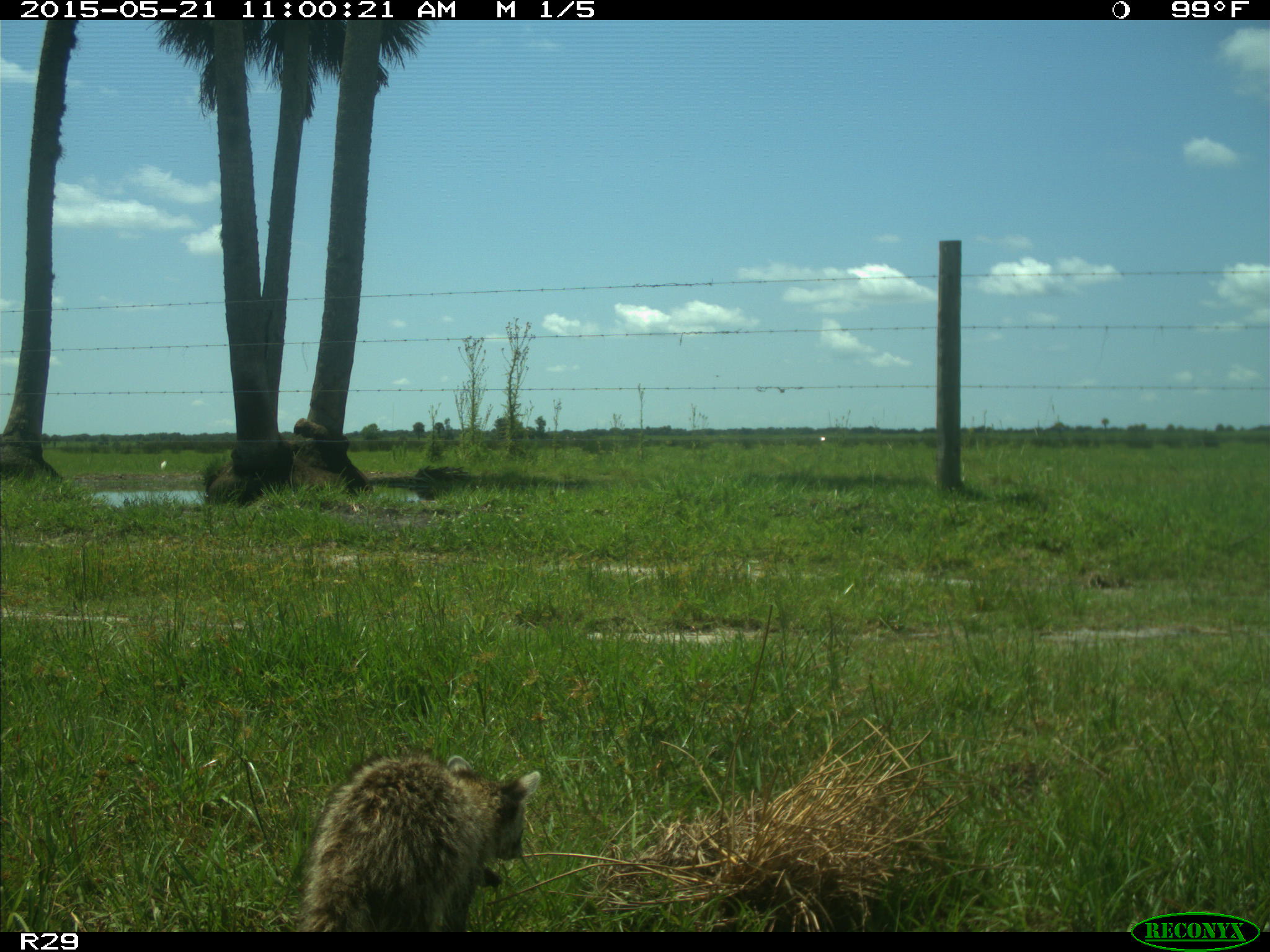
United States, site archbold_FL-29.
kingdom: Animalia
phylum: Chordata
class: Mammalia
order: Carnivora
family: Procyonidae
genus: Procyon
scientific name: Procyon lotor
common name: common raccoon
Procyon lotor (common raccoon).